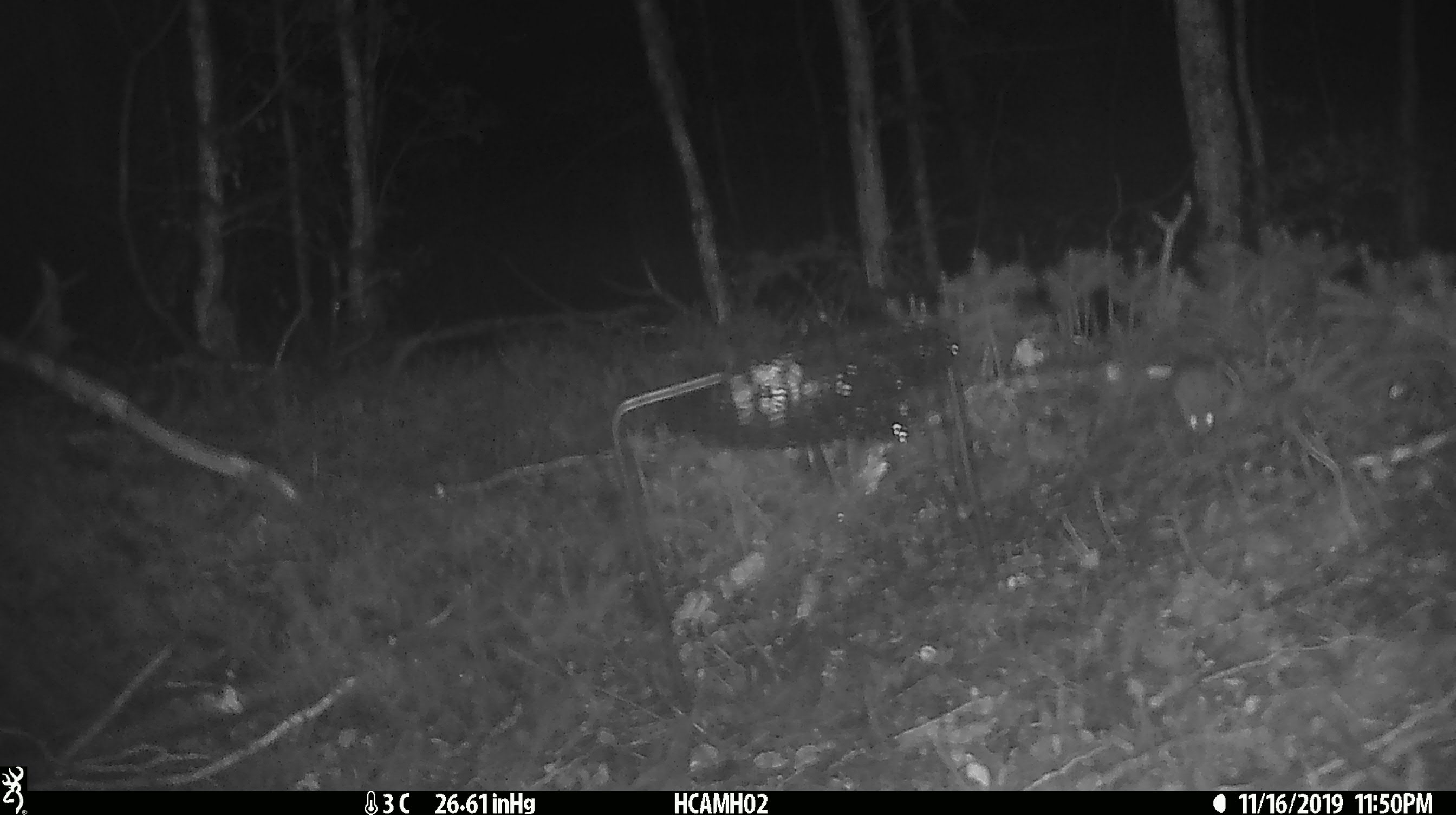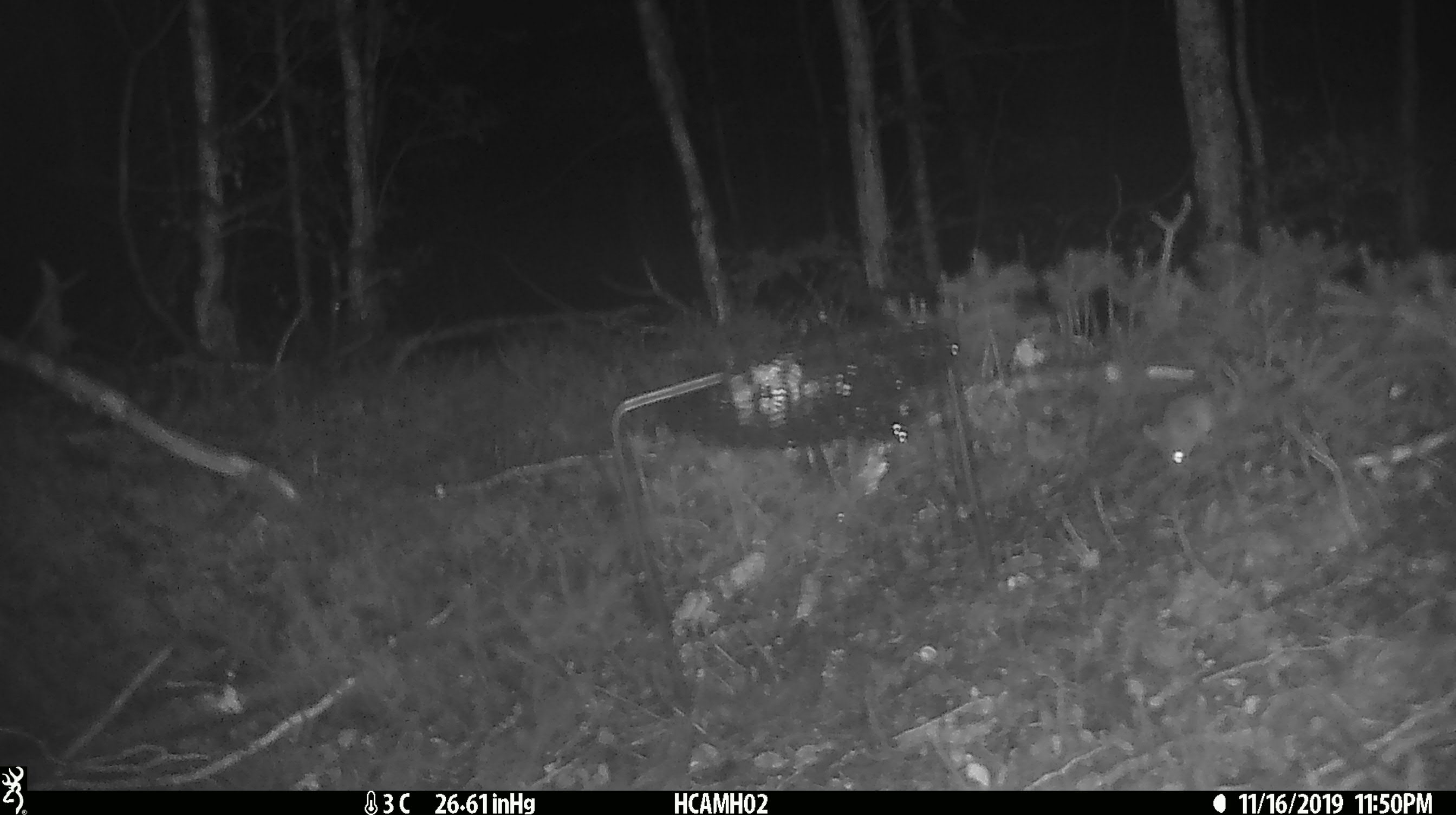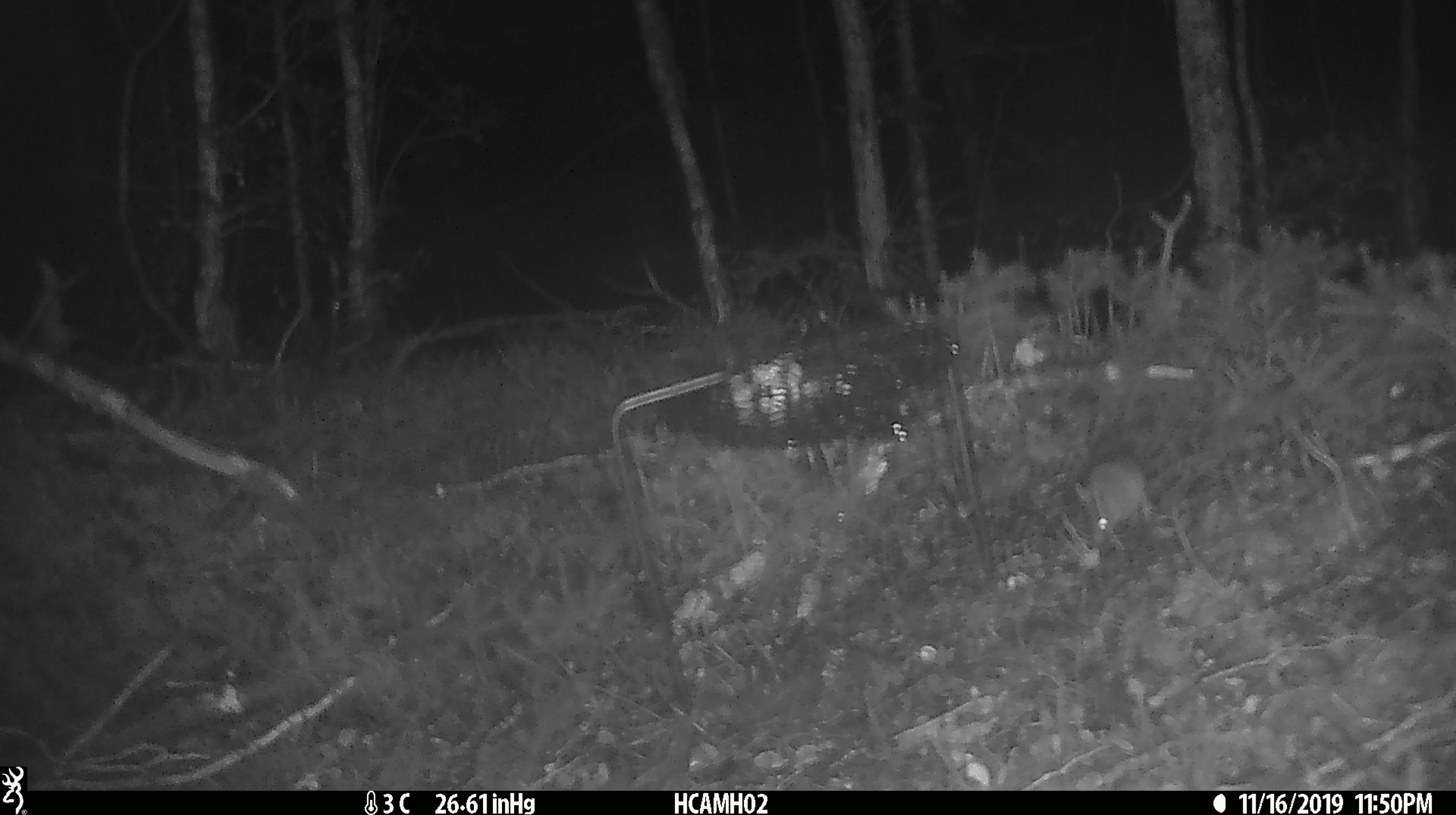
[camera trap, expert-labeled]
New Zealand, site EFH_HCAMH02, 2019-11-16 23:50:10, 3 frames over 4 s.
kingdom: Animalia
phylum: Chordata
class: Mammalia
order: Rodentia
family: Muridae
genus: Mus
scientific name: Mus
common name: mouse